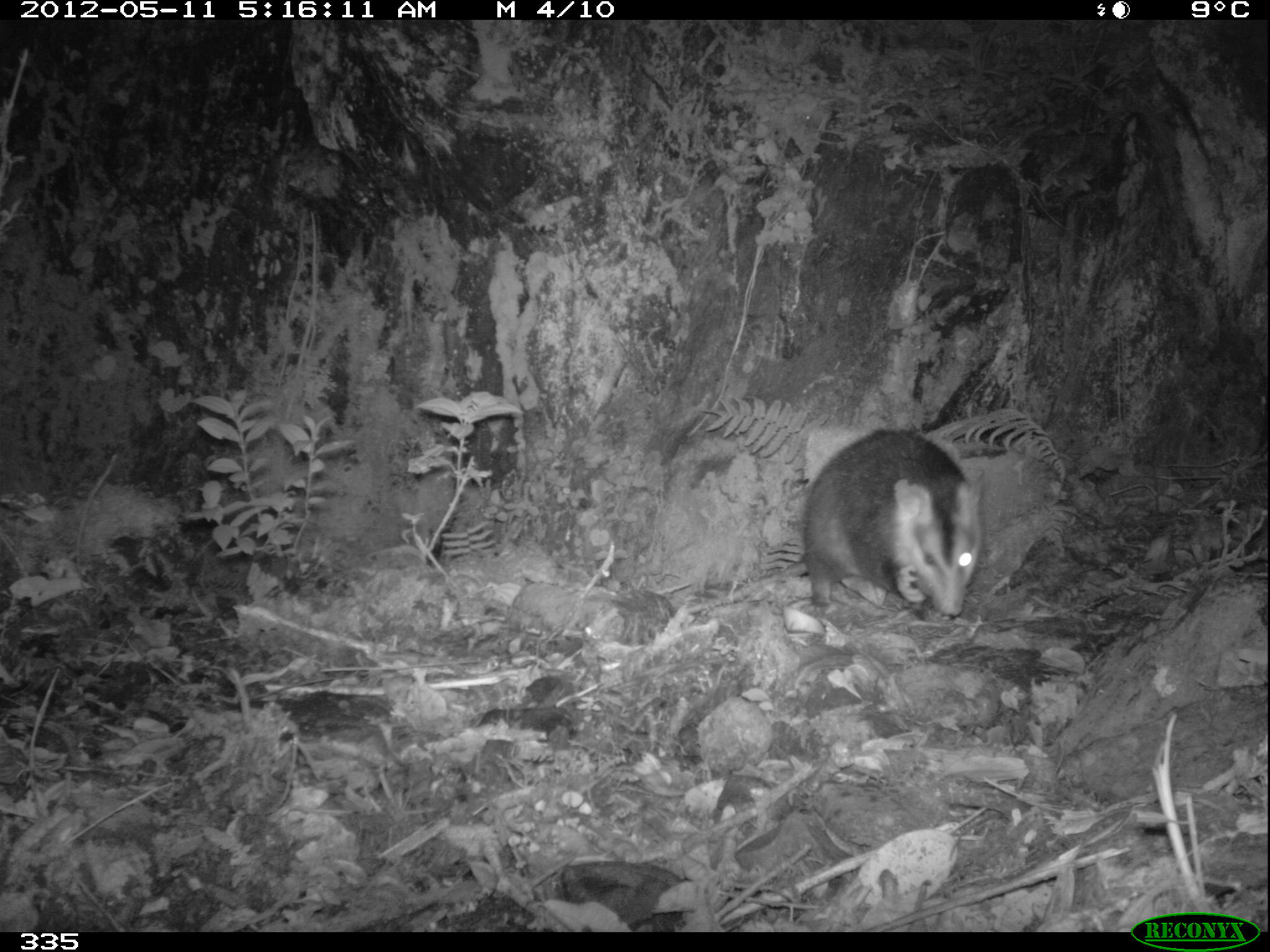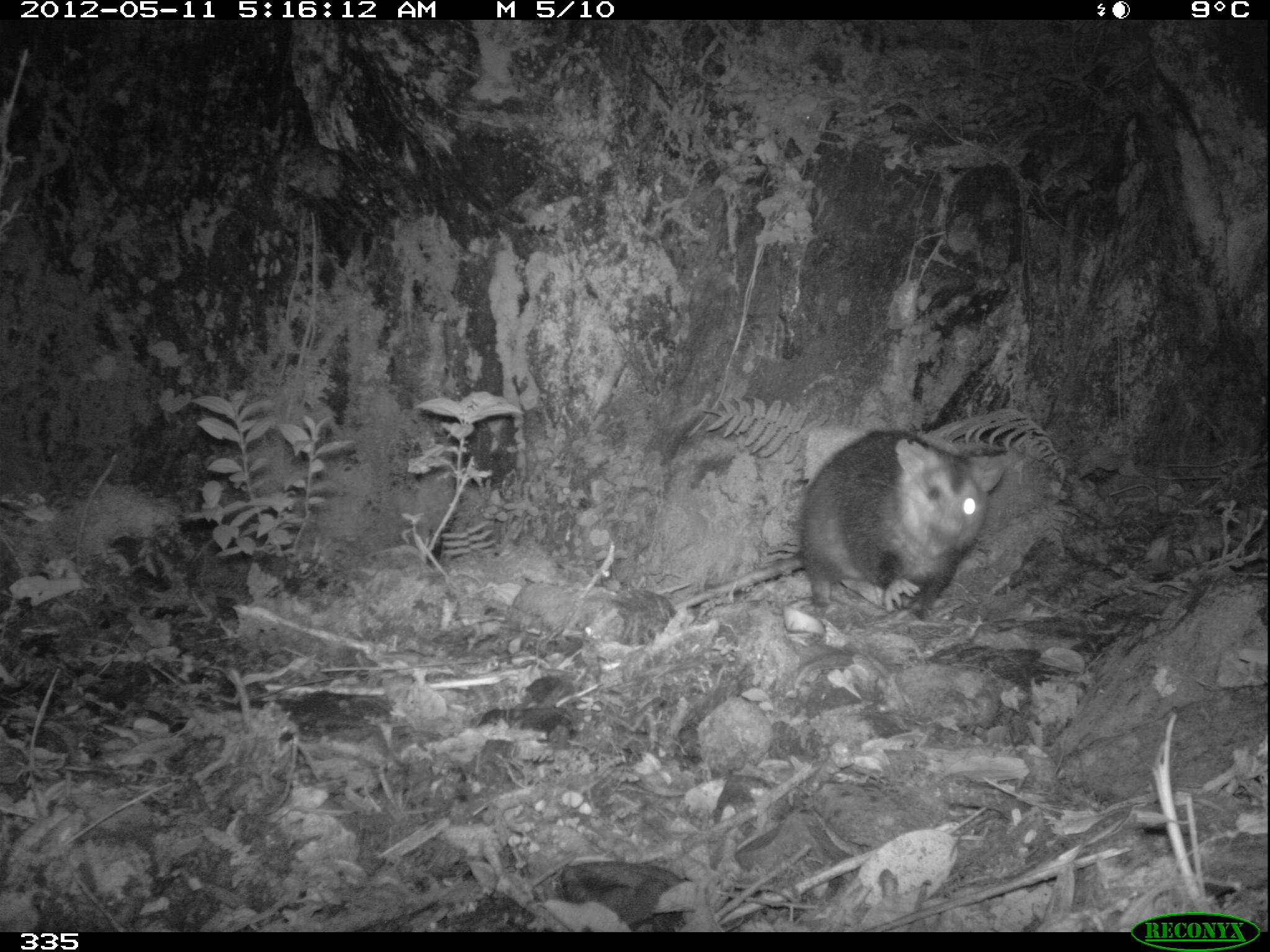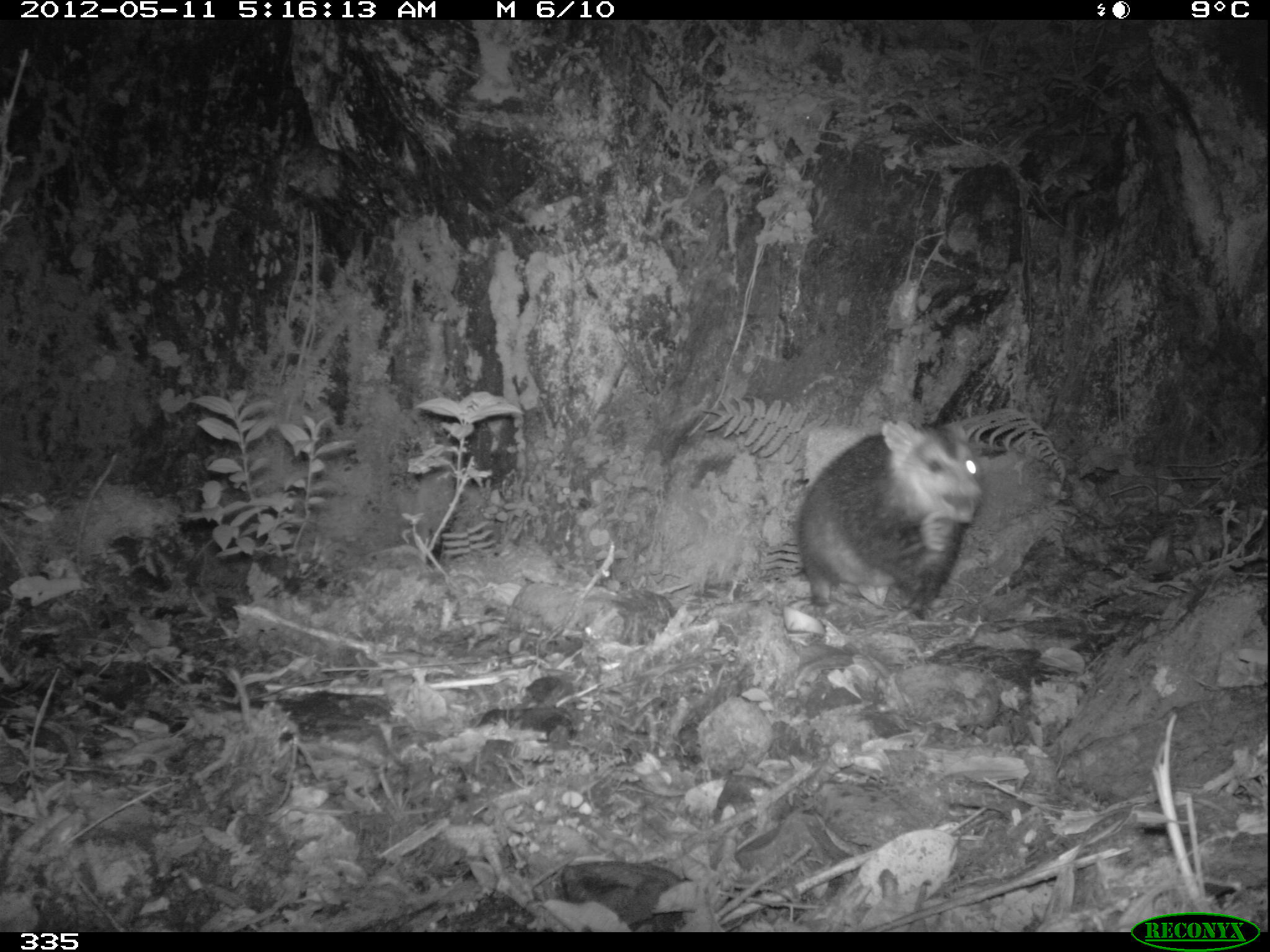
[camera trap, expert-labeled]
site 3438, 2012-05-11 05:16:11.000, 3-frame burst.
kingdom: Animalia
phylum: Chordata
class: Mammalia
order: Didelphimorphia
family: Didelphidae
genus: Didelphis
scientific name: Didelphis pernigra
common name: andean white-eared opossum